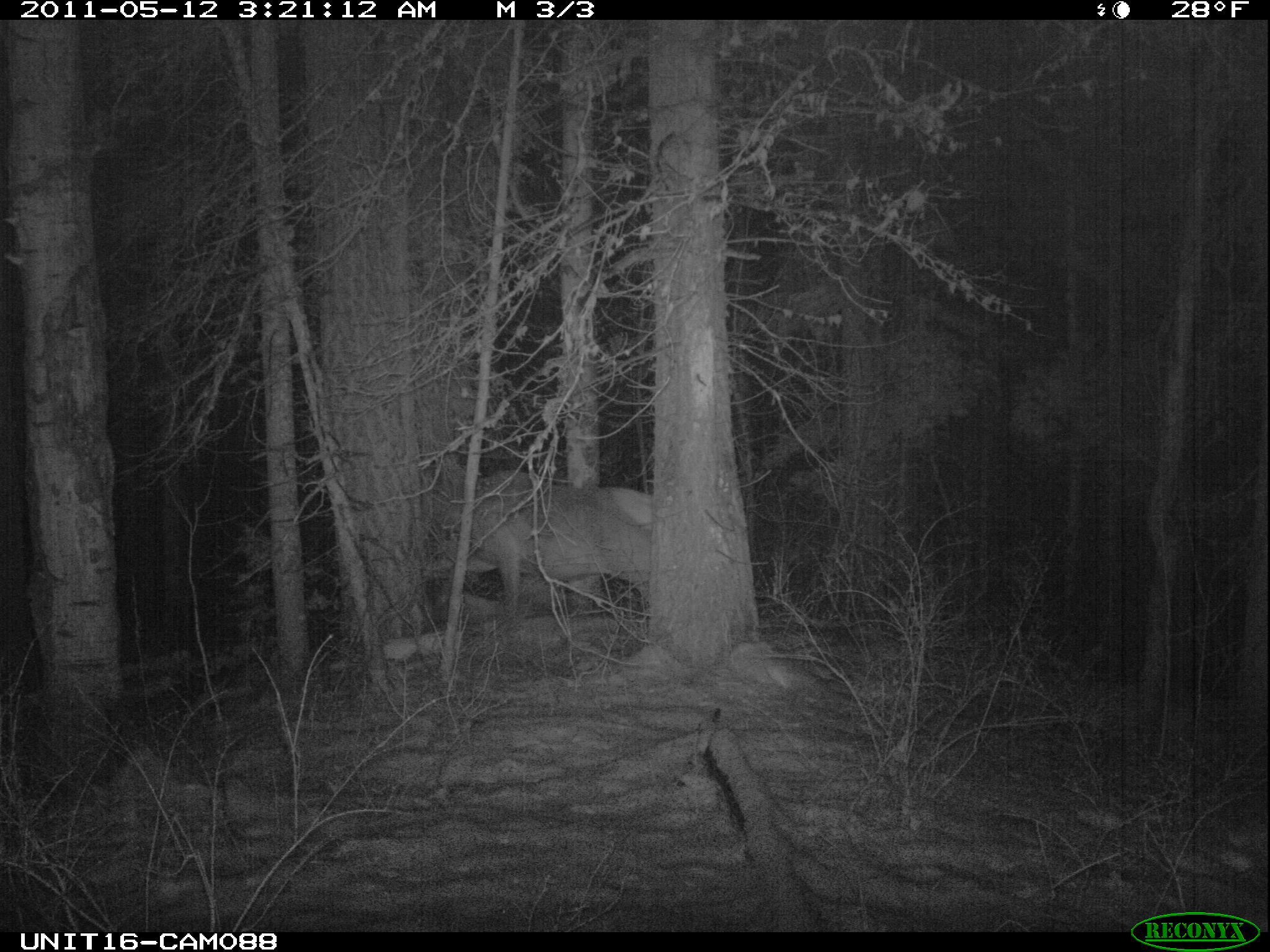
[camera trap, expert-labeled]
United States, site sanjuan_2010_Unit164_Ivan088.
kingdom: Animalia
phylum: Chordata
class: Mammalia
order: Artiodactyla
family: Cervidae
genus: Cervus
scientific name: Cervus elaphus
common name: red deer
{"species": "Cervus elaphus (red deer)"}